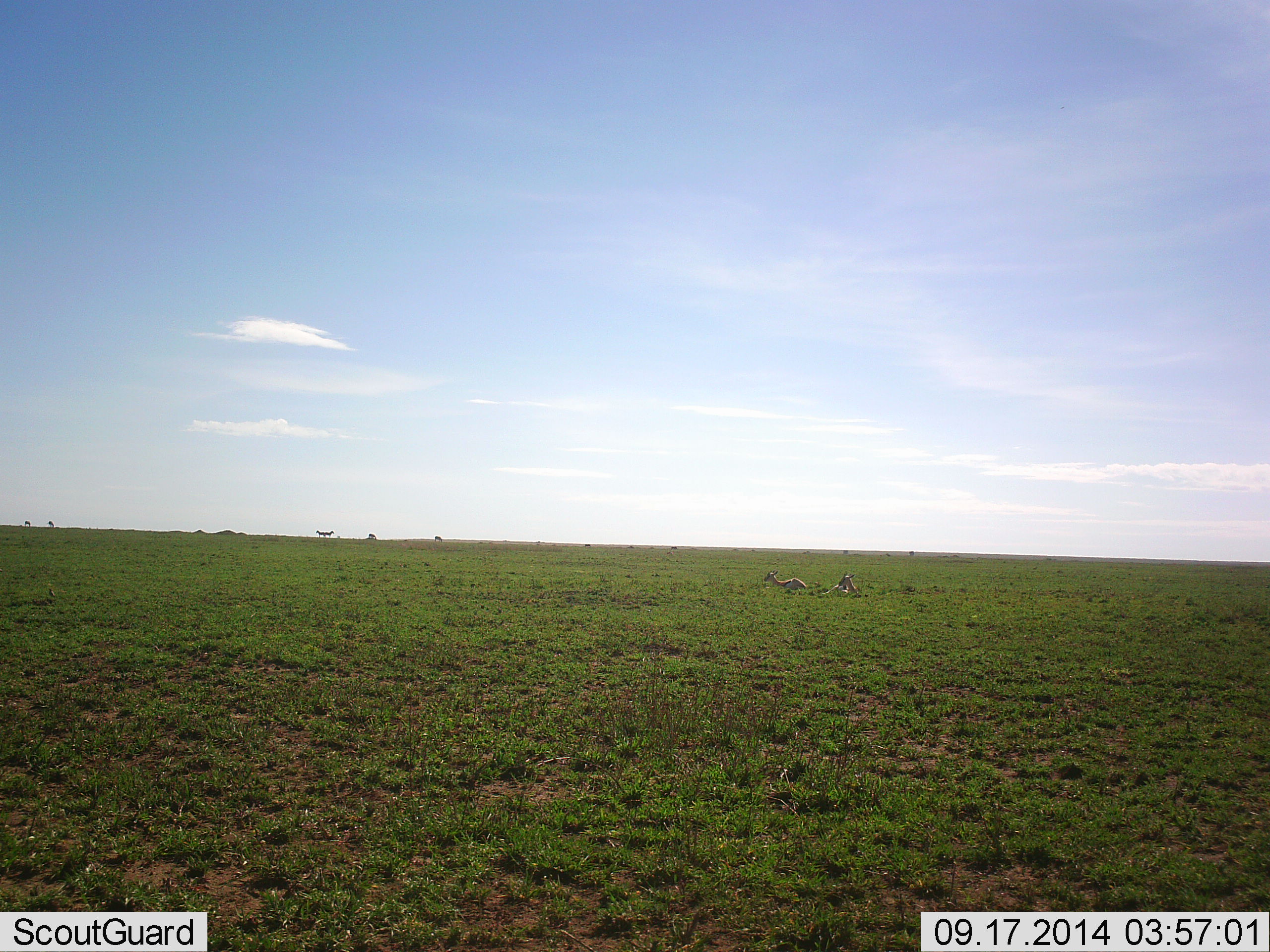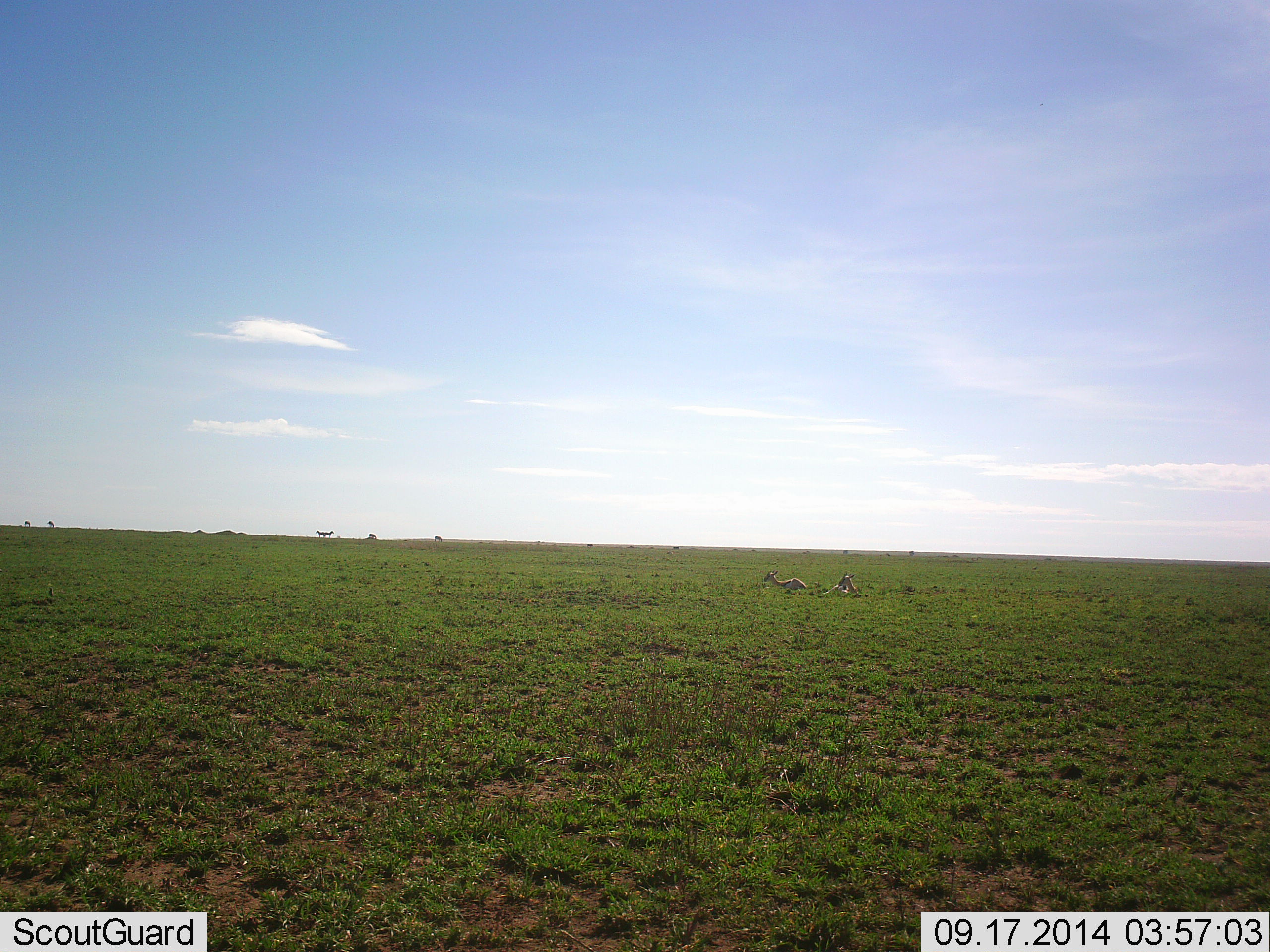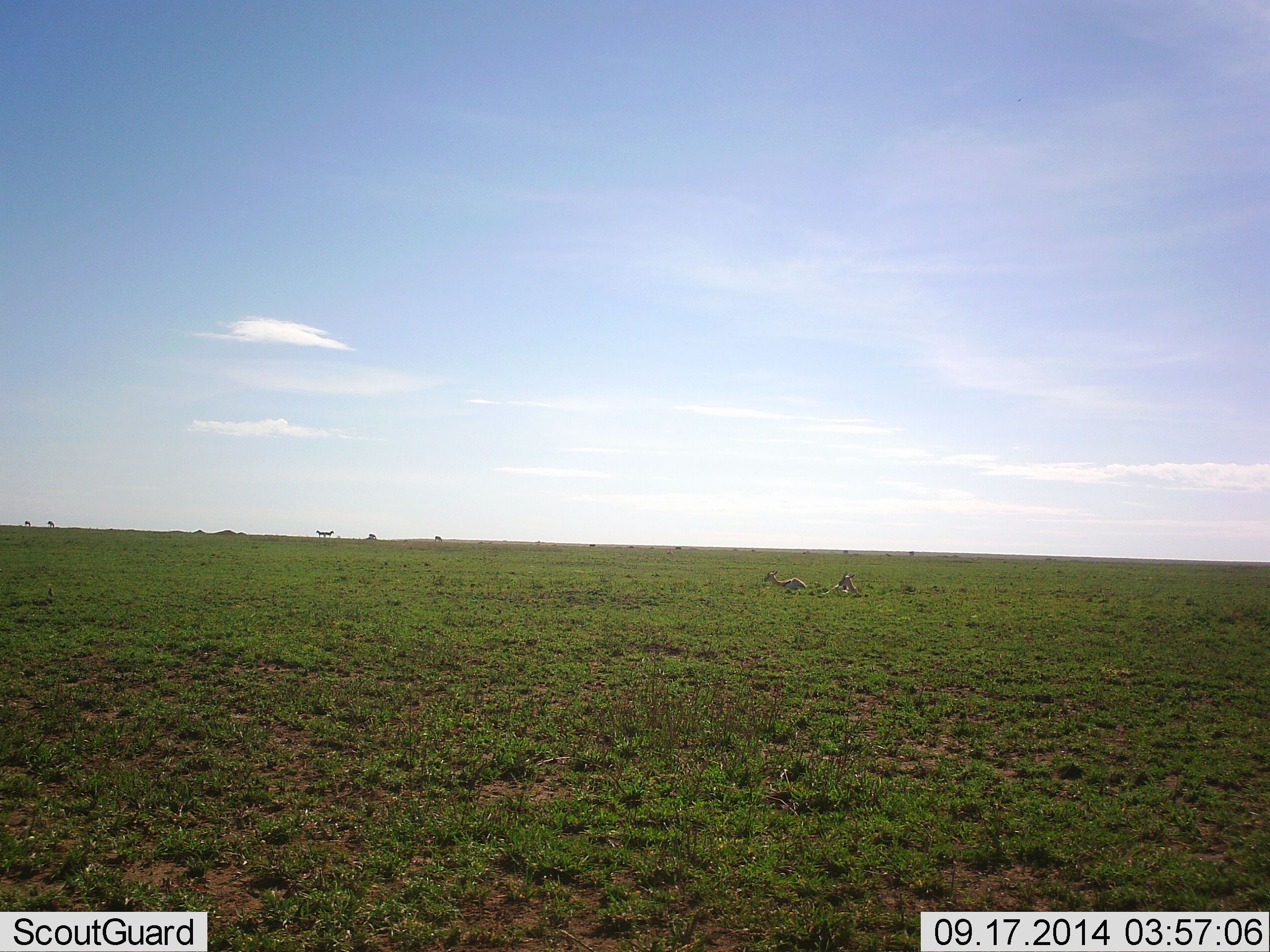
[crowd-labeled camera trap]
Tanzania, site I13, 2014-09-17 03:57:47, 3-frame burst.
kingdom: Animalia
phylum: Chordata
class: Mammalia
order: Artiodactyla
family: Bovidae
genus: Eudorcas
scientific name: Eudorcas thomsonii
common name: thomson's gazelle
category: gazellethomsons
Gazellethomsons (thomson's gazelle) (Eudorcas thomsonii), count 2. Behavior (volunteer vote fractions): standing 20%, resting 100%, moving 10%, interacting 0%. Young present (vote fraction): 0%. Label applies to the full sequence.